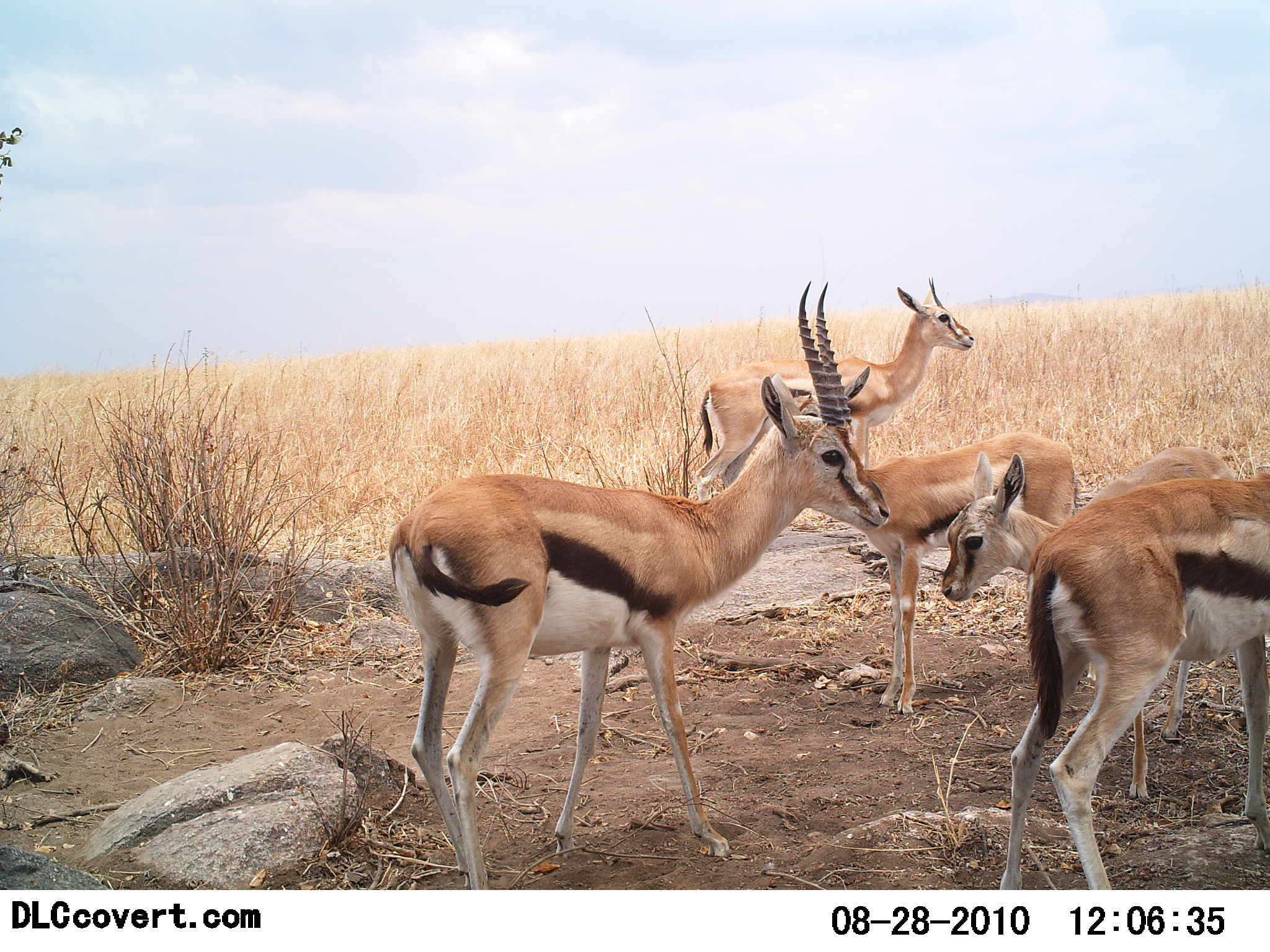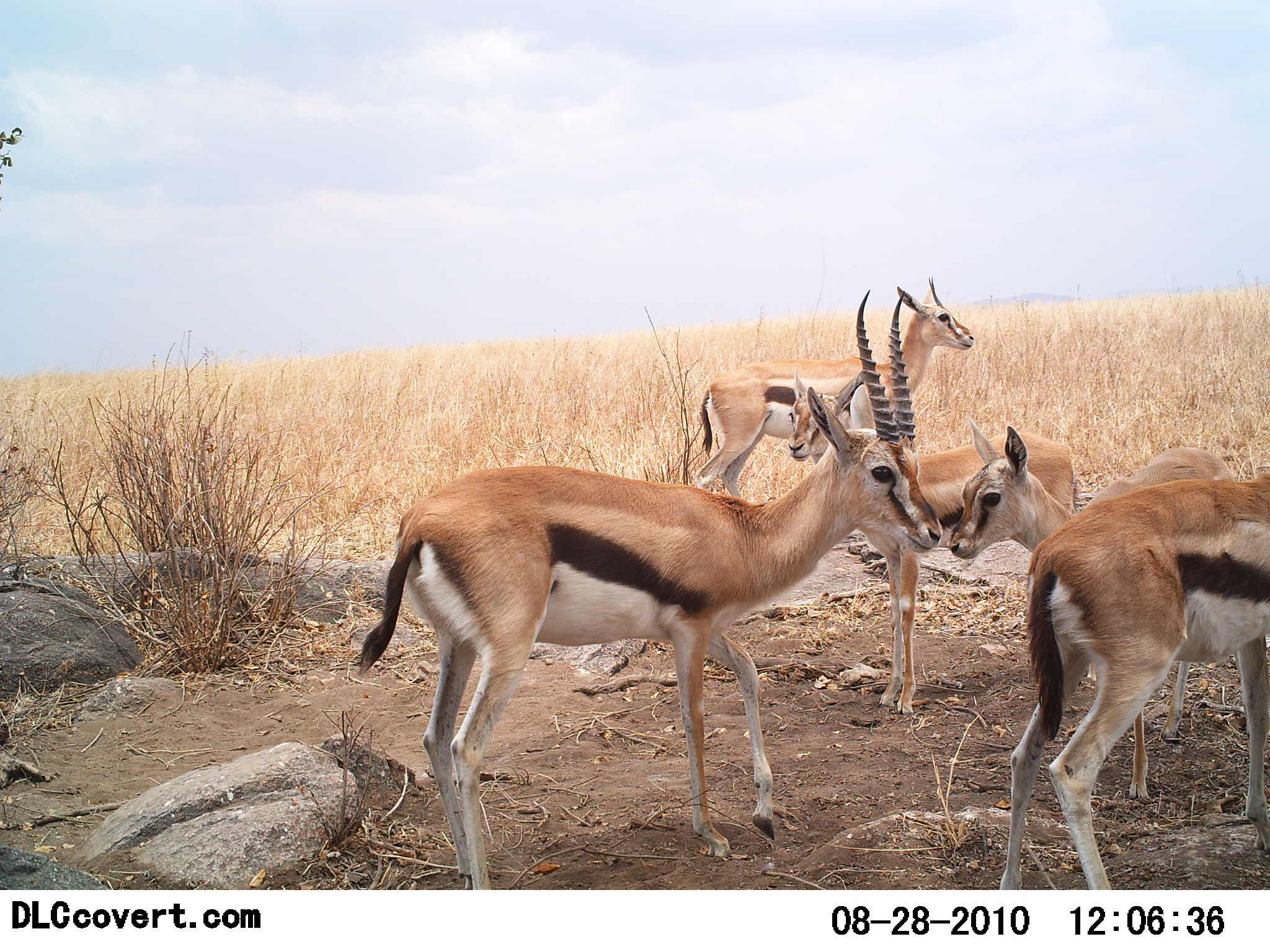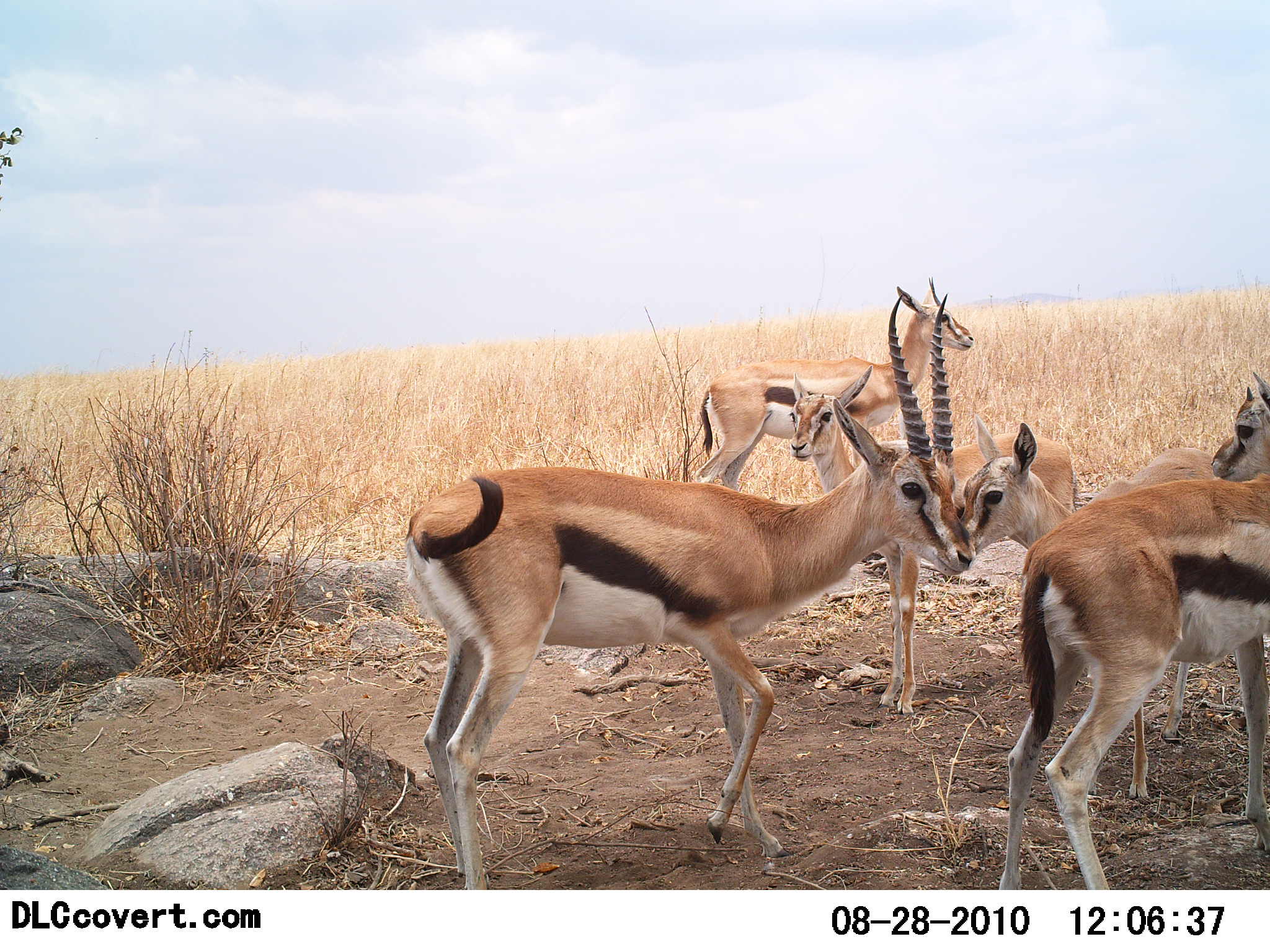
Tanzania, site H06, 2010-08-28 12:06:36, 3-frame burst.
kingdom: Animalia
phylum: Chordata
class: Mammalia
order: Artiodactyla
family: Bovidae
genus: Eudorcas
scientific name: Eudorcas thomsonii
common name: thomson's gazelle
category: gazellethomsons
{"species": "gazellethomsons (thomson's gazelle) (Eudorcas thomsonii)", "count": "5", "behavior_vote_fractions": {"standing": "92%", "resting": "17%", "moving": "0%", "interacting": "8%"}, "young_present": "75%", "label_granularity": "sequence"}